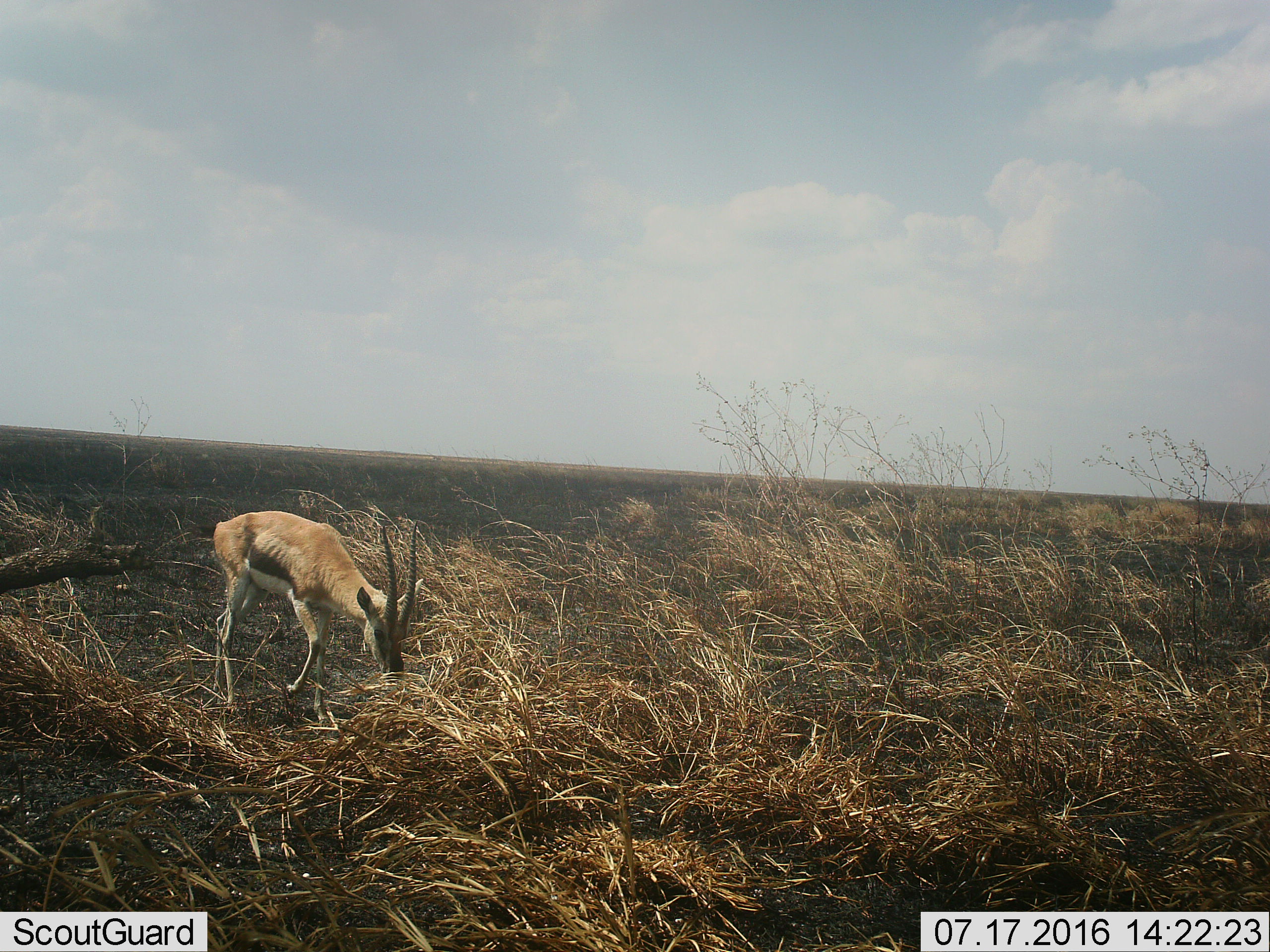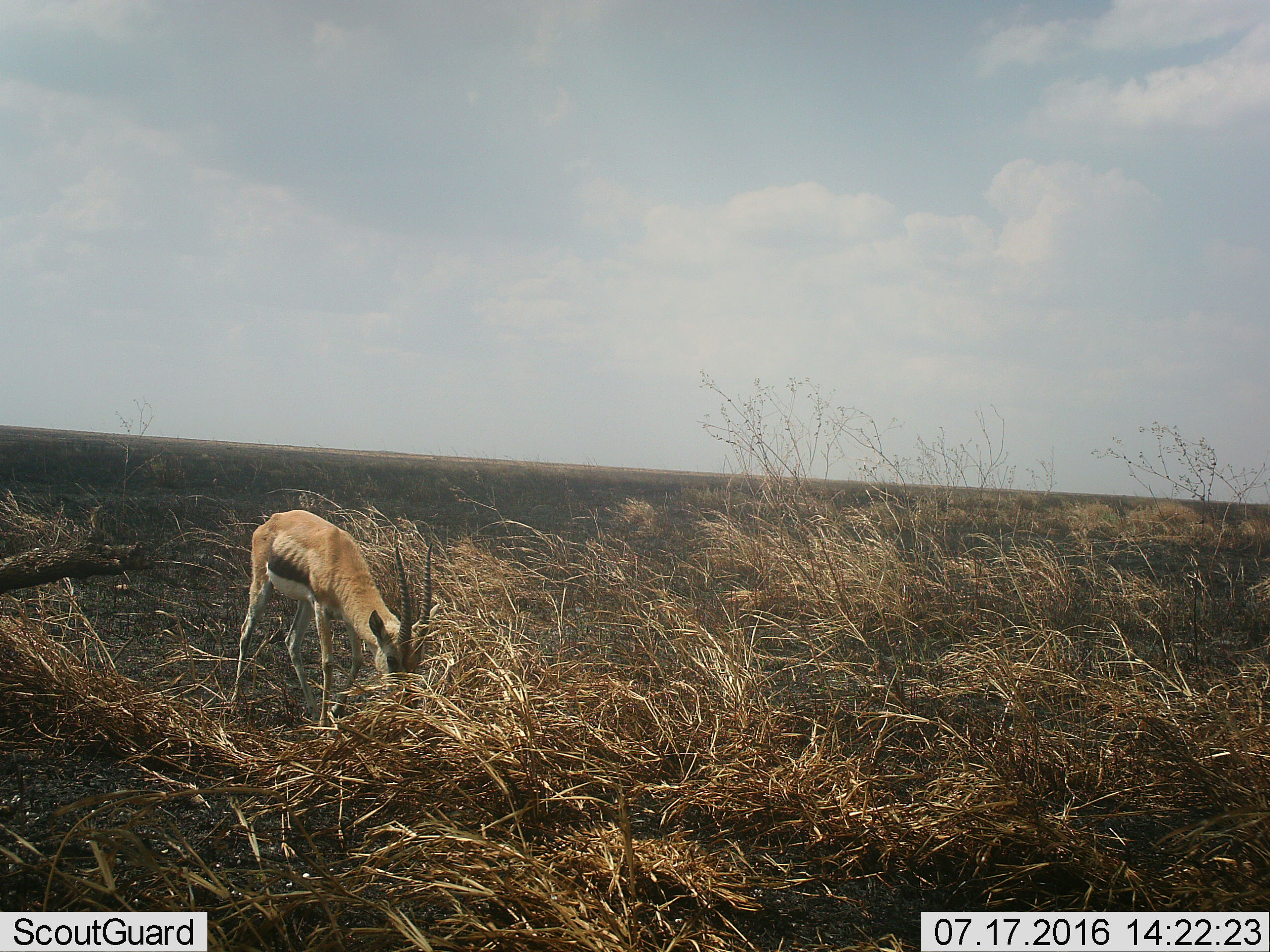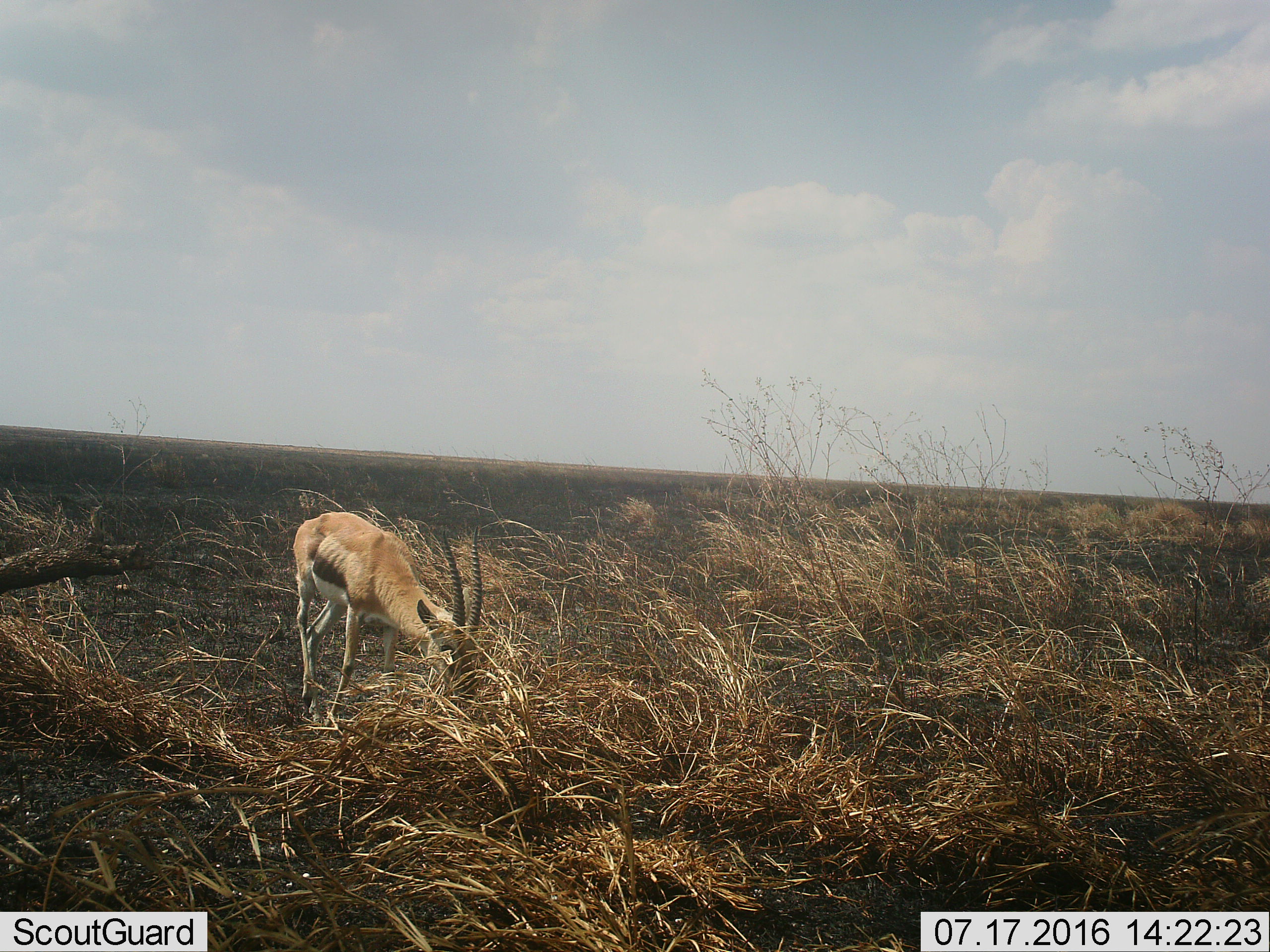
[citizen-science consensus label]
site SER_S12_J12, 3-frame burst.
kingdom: Animalia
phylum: Chordata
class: Mammalia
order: Artiodactyla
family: Bovidae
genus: Eudorcas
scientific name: Eudorcas thomsonii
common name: thomson's gazelle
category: gazellethomsons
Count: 1.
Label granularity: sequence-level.